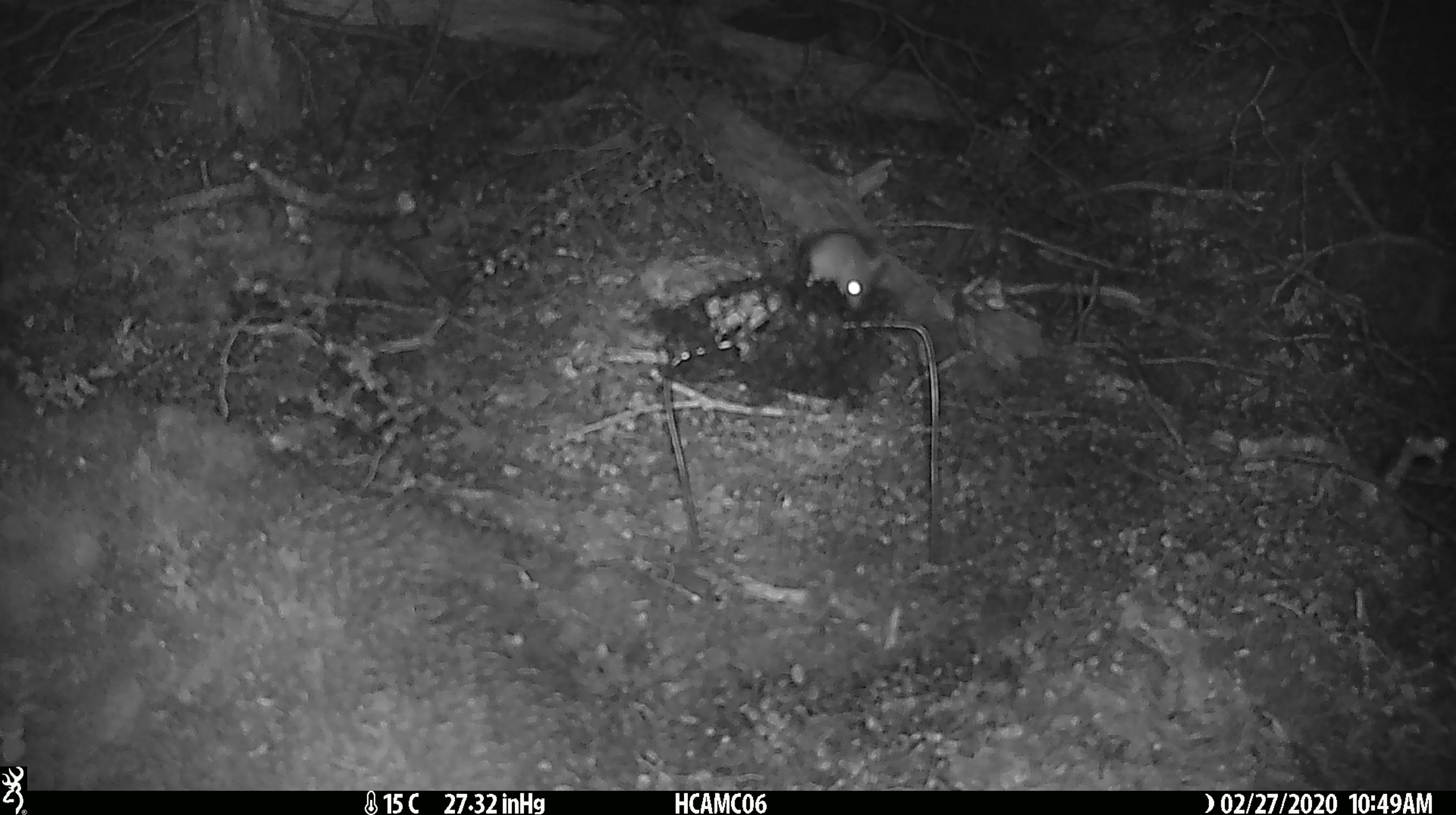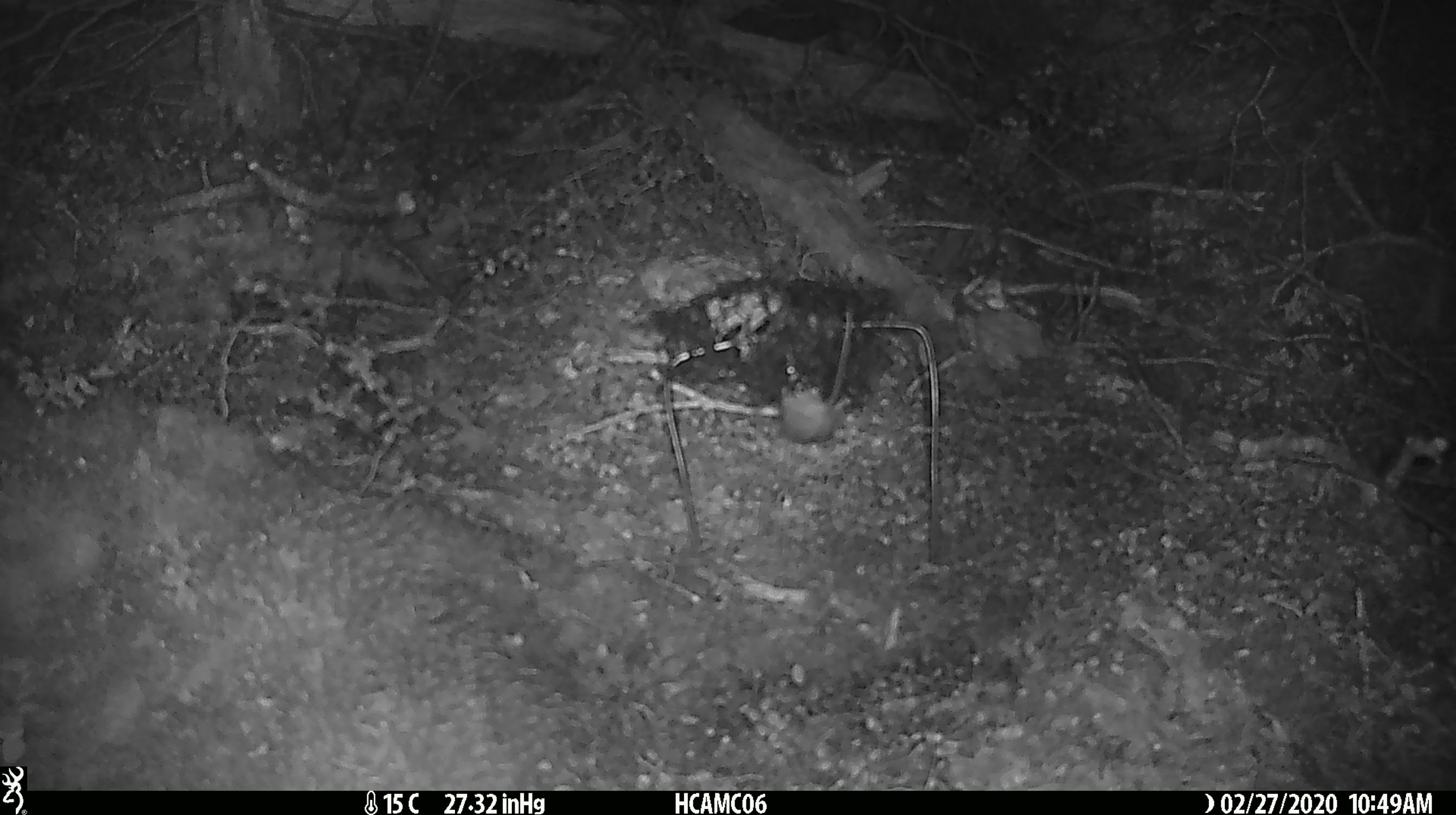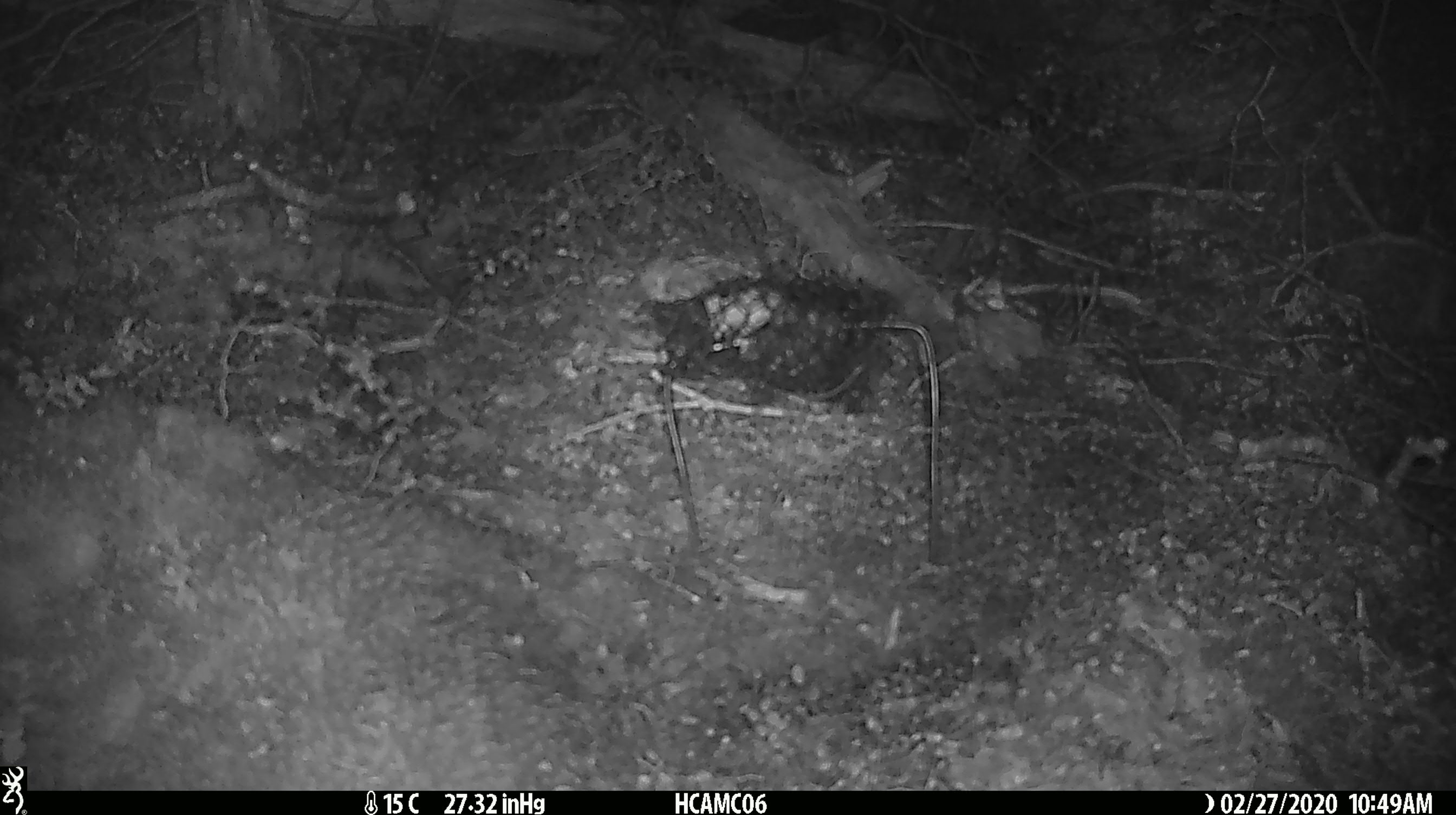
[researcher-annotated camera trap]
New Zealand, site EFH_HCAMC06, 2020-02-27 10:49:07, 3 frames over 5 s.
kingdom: Animalia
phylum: Chordata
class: Mammalia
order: Rodentia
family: Muridae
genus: Mus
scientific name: Mus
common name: mouse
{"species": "mouse (Mus)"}